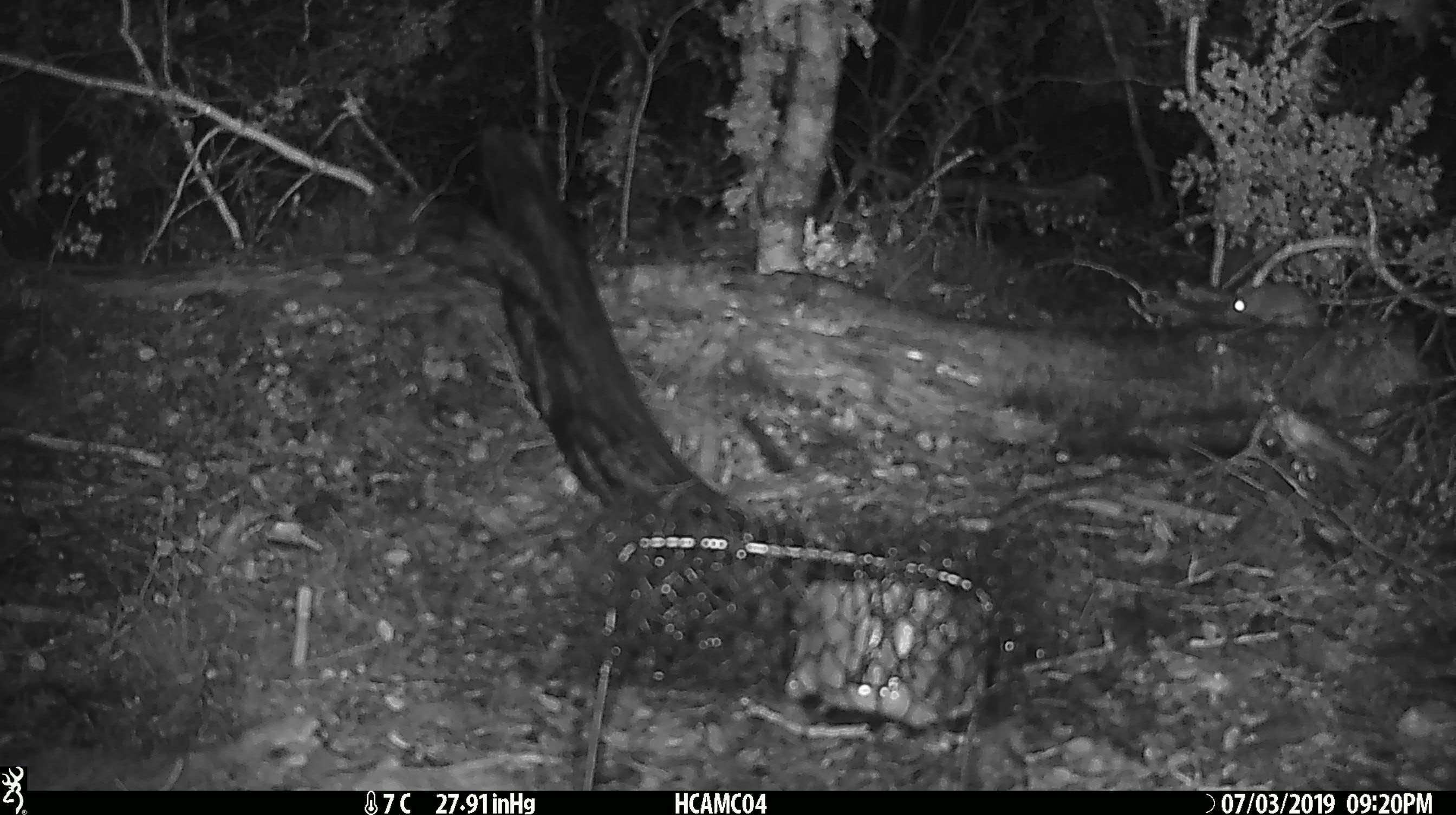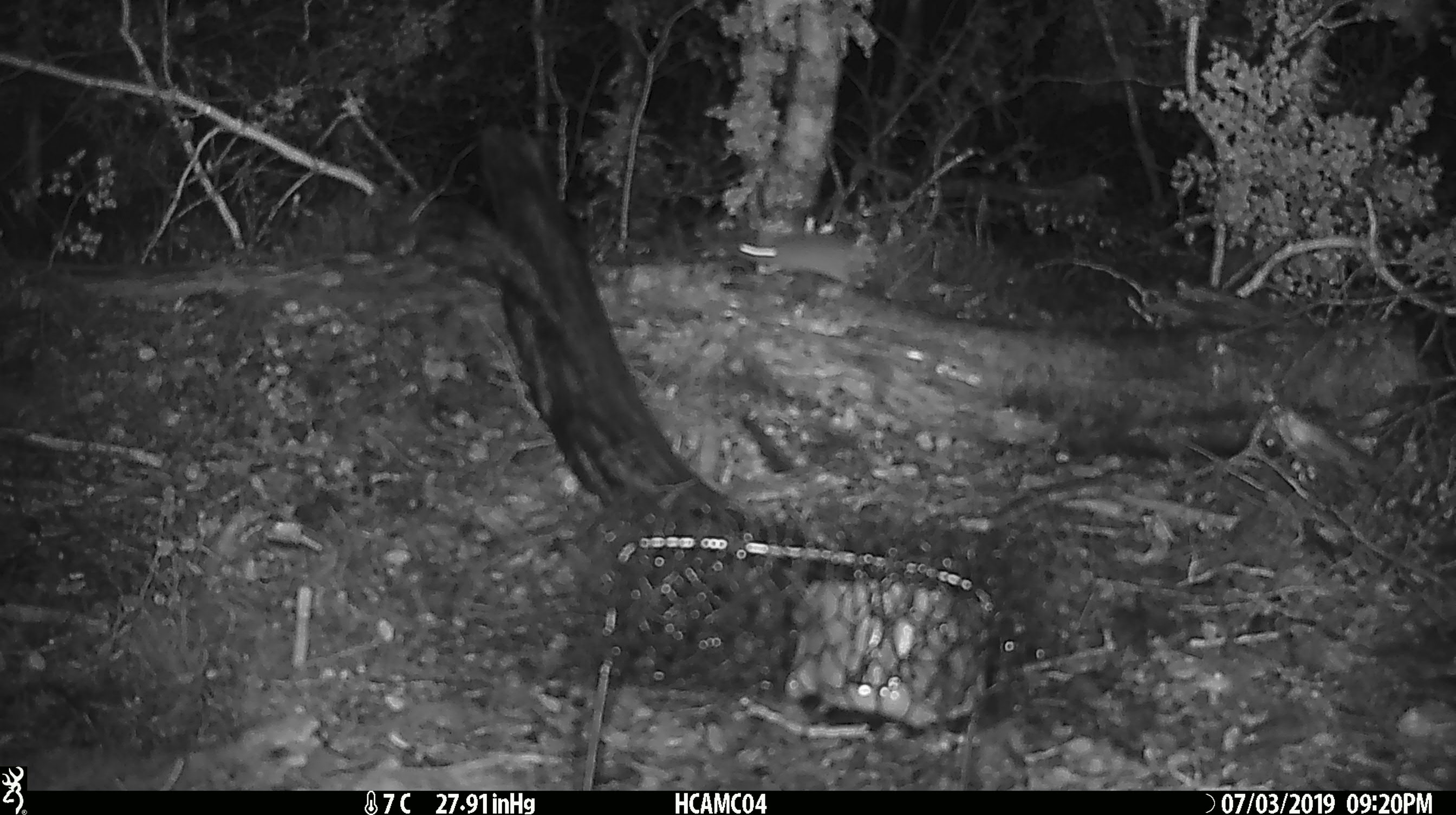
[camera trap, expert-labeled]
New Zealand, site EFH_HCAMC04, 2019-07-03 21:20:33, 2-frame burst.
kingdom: Animalia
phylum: Chordata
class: Mammalia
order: Rodentia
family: Muridae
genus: Mus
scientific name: Mus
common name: mouse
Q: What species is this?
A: Mouse (Mus).